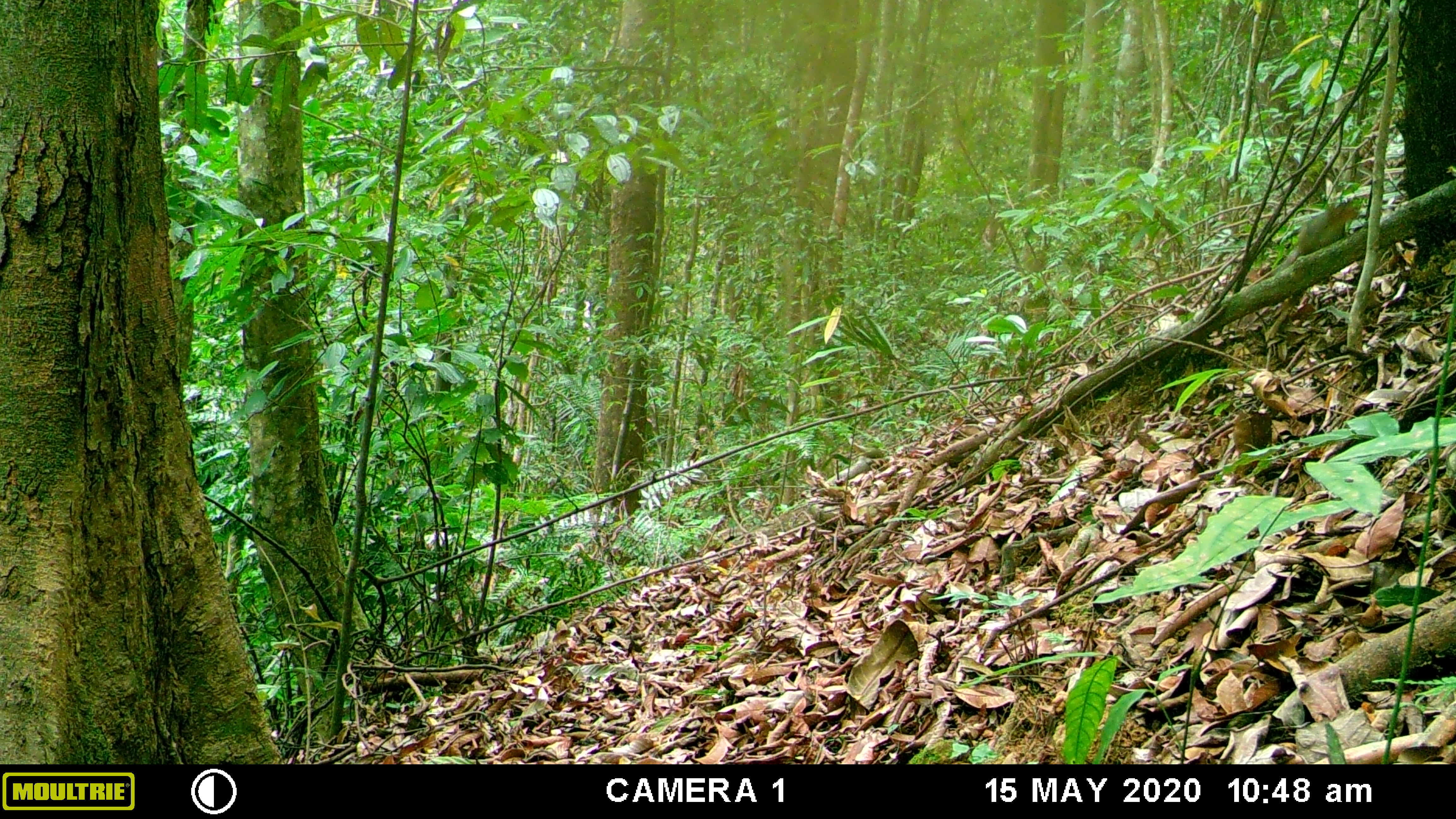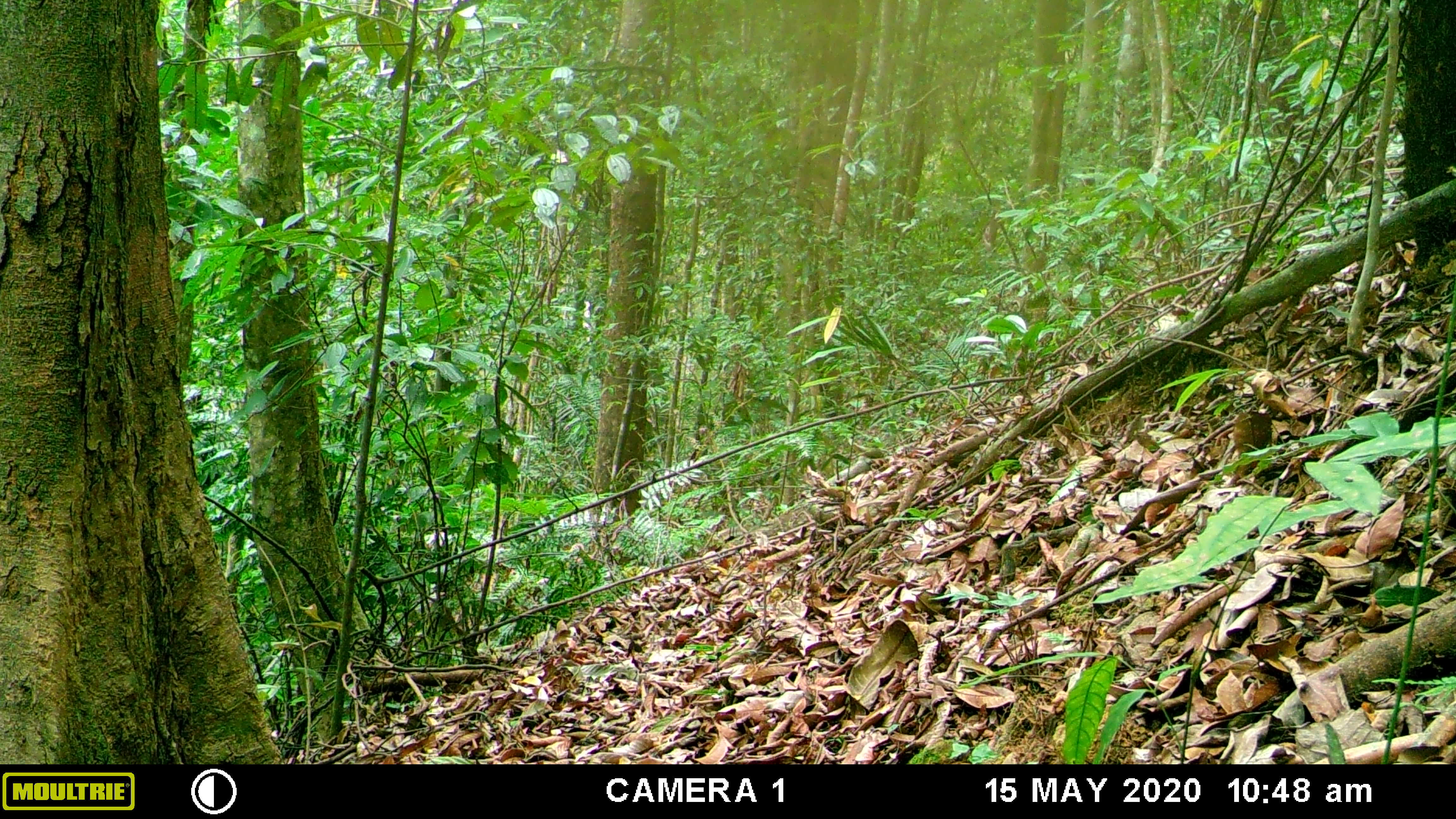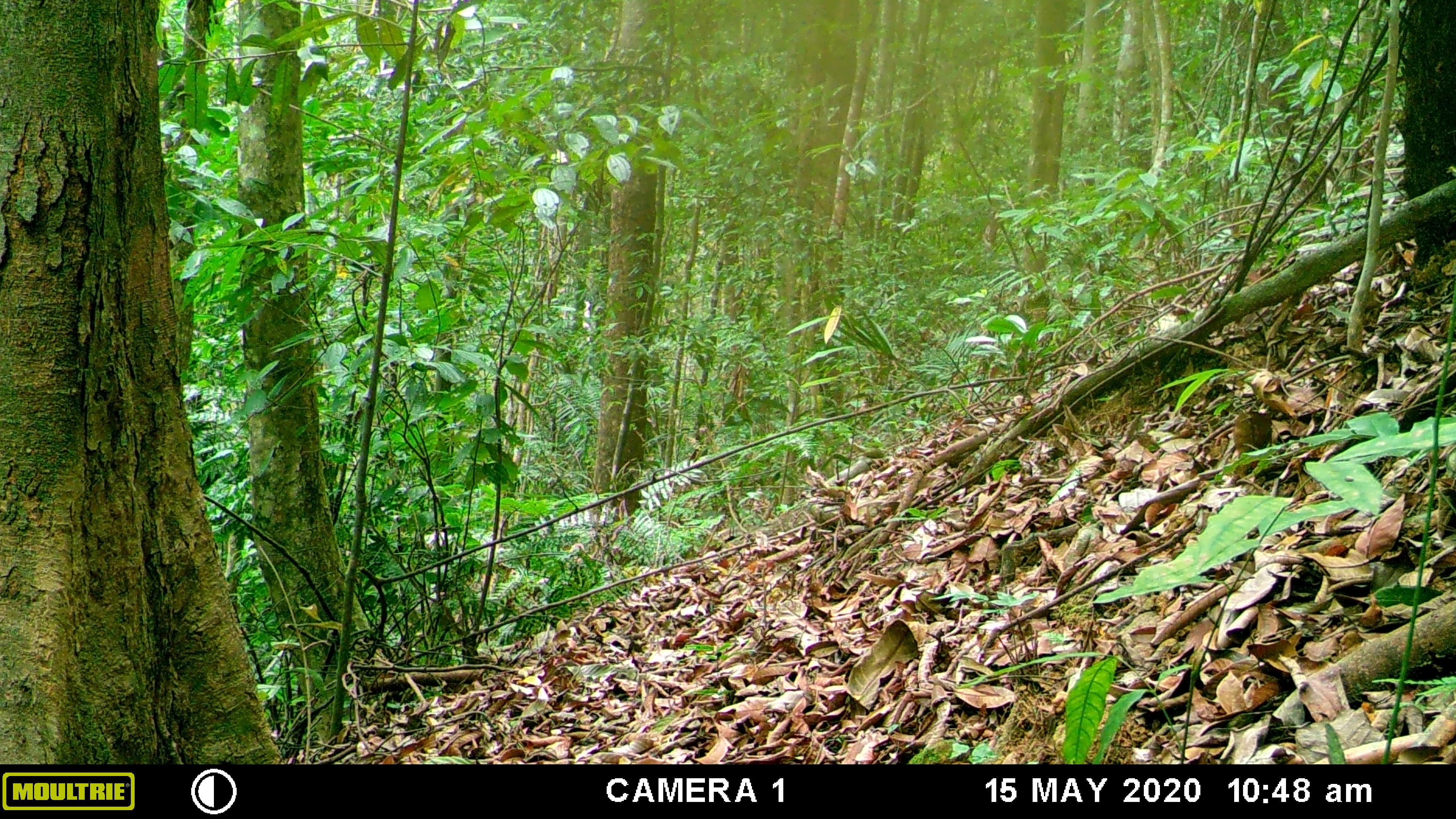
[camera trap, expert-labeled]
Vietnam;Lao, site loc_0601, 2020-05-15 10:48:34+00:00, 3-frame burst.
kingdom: Animalia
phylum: Chordata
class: Mammalia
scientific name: Mammalia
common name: mammal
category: unidentified small mammal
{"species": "unidentified small mammal (mammal) (Mammalia)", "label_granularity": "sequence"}